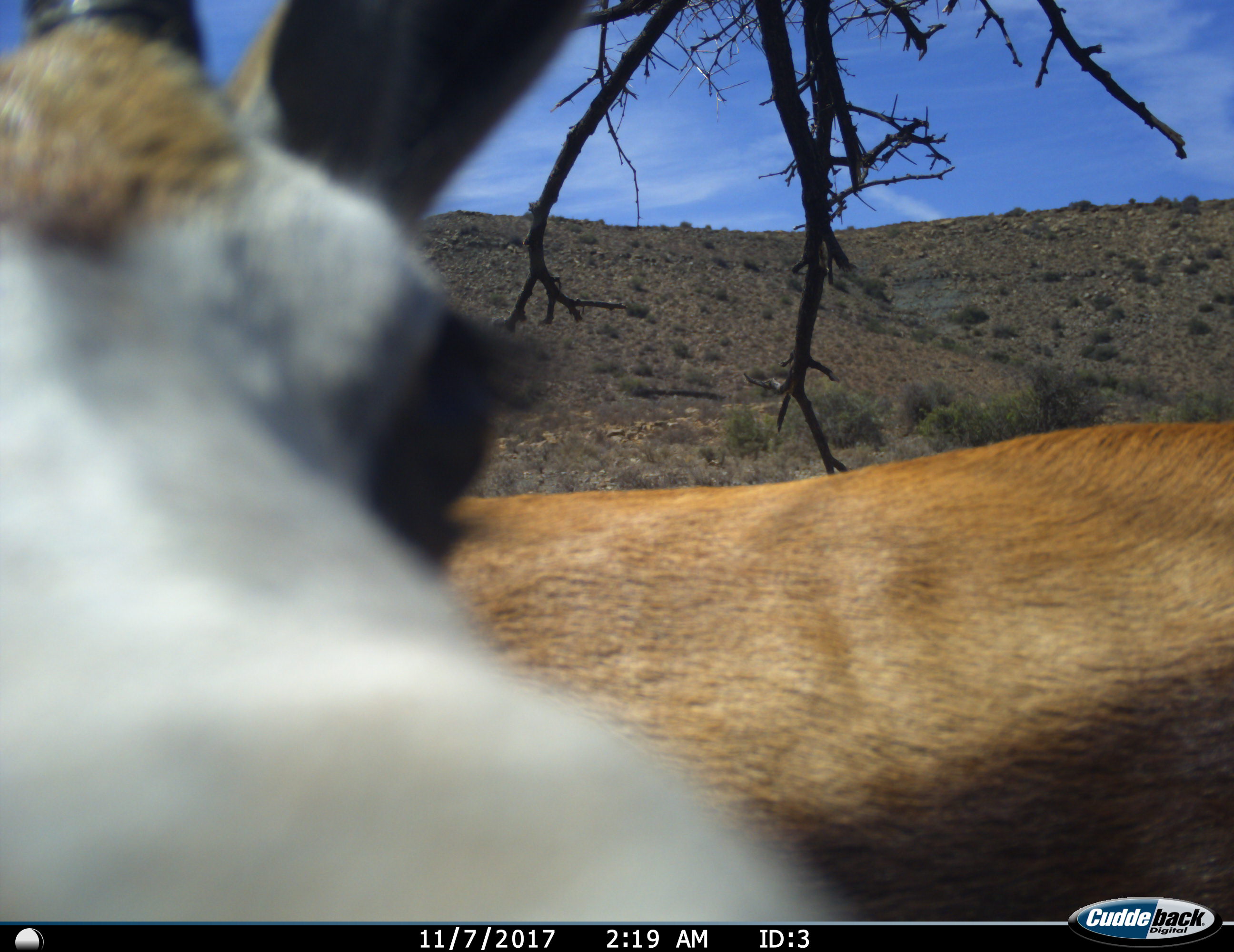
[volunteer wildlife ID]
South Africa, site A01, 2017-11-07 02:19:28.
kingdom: Animalia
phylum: Chordata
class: Mammalia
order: Artiodactyla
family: Bovidae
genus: Antidorcas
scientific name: Antidorcas marsupialis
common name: springbok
Springbok (Antidorcas marsupialis), count 1. Behavior (volunteer vote fractions): standing 71%, resting 0%, moving 0%, interacting 29%. Young present (vote fraction): 0%. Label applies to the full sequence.